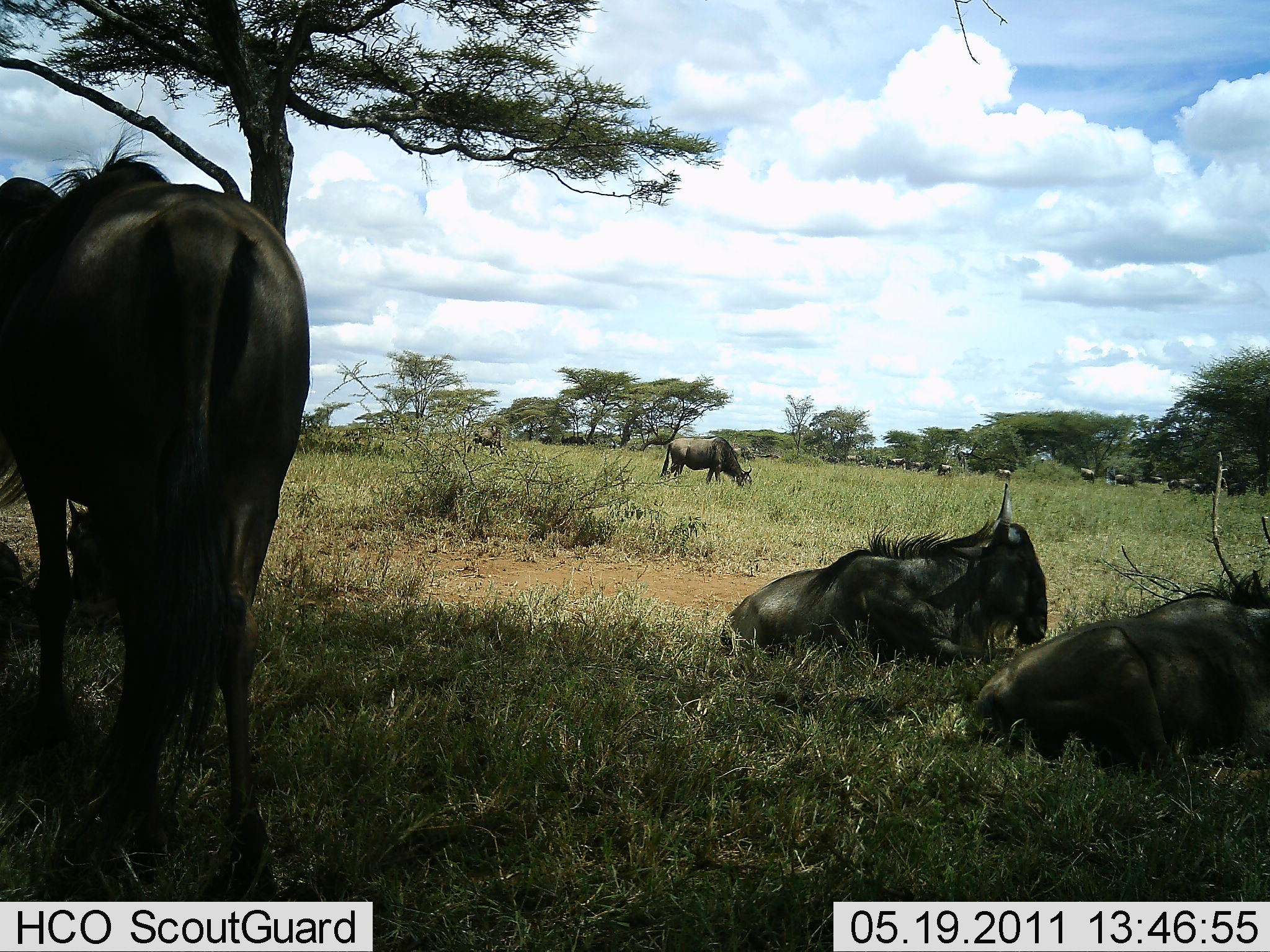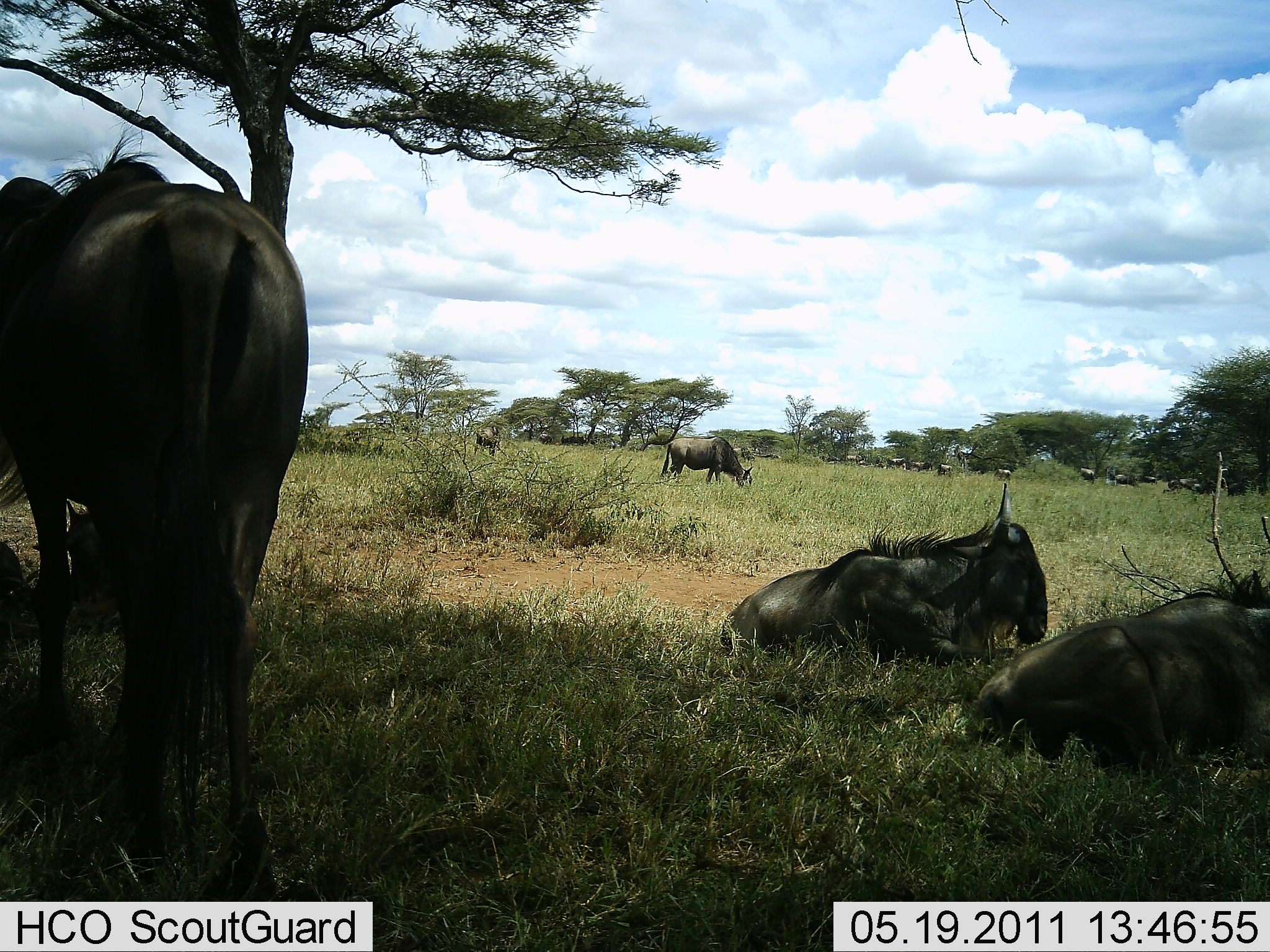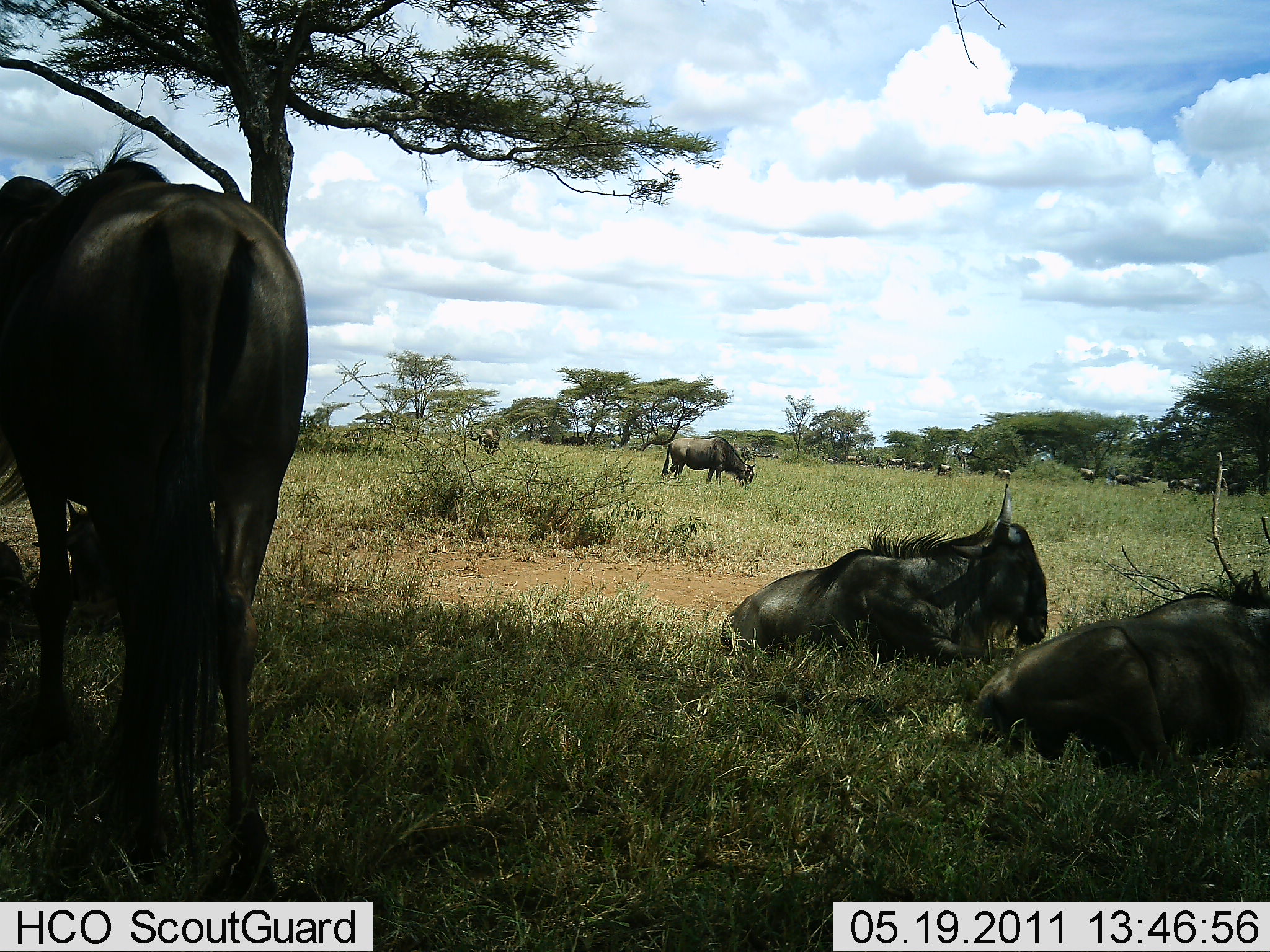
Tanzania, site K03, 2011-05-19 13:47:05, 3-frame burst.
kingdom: Animalia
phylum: Chordata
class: Mammalia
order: Artiodactyla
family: Bovidae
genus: Connochaetes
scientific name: Connochaetes taurinus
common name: blue wildebeest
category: wildebeest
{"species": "wildebeest (blue wildebeest) (Connochaetes taurinus)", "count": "6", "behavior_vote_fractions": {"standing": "42%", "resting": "100%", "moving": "17%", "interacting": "0%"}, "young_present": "0%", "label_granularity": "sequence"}